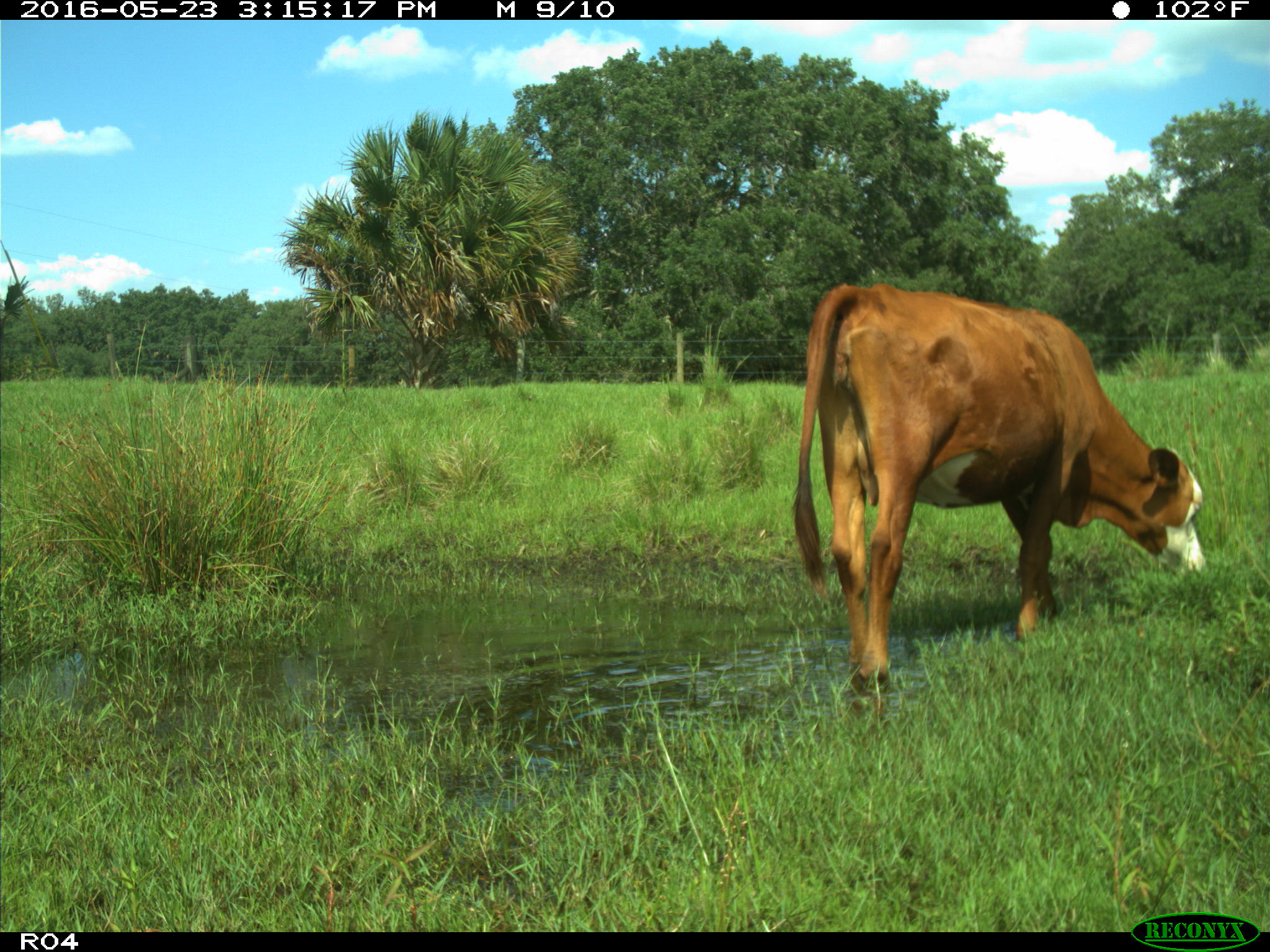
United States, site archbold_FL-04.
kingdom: Animalia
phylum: Chordata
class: Mammalia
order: Artiodactyla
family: Bovidae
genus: Bos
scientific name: Bos taurus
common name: domestic cow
Bos taurus (domestic cow).